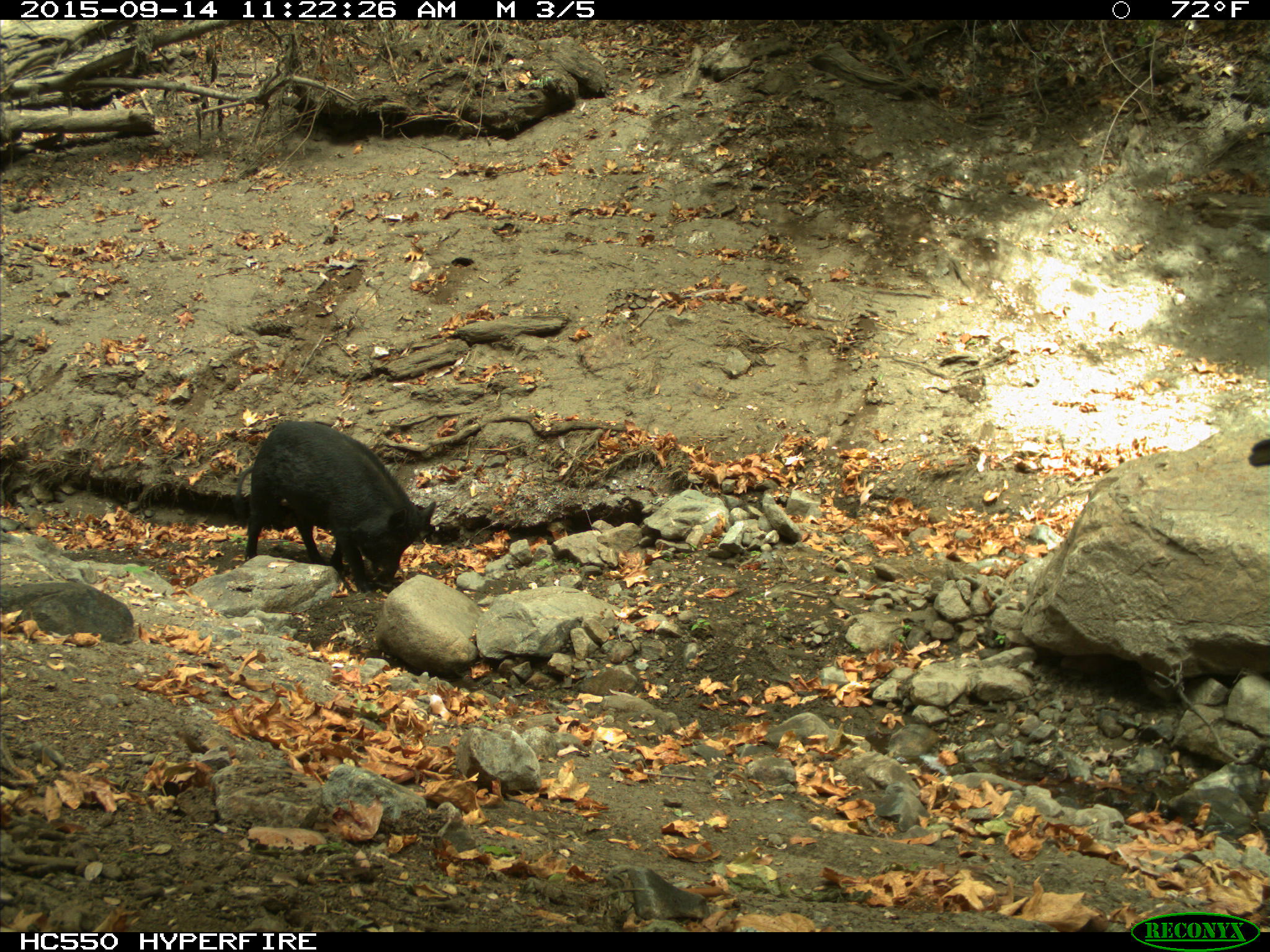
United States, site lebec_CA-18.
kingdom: Animalia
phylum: Chordata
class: Mammalia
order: Artiodactyla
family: Suidae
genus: Sus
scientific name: Sus scrofa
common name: wild boar